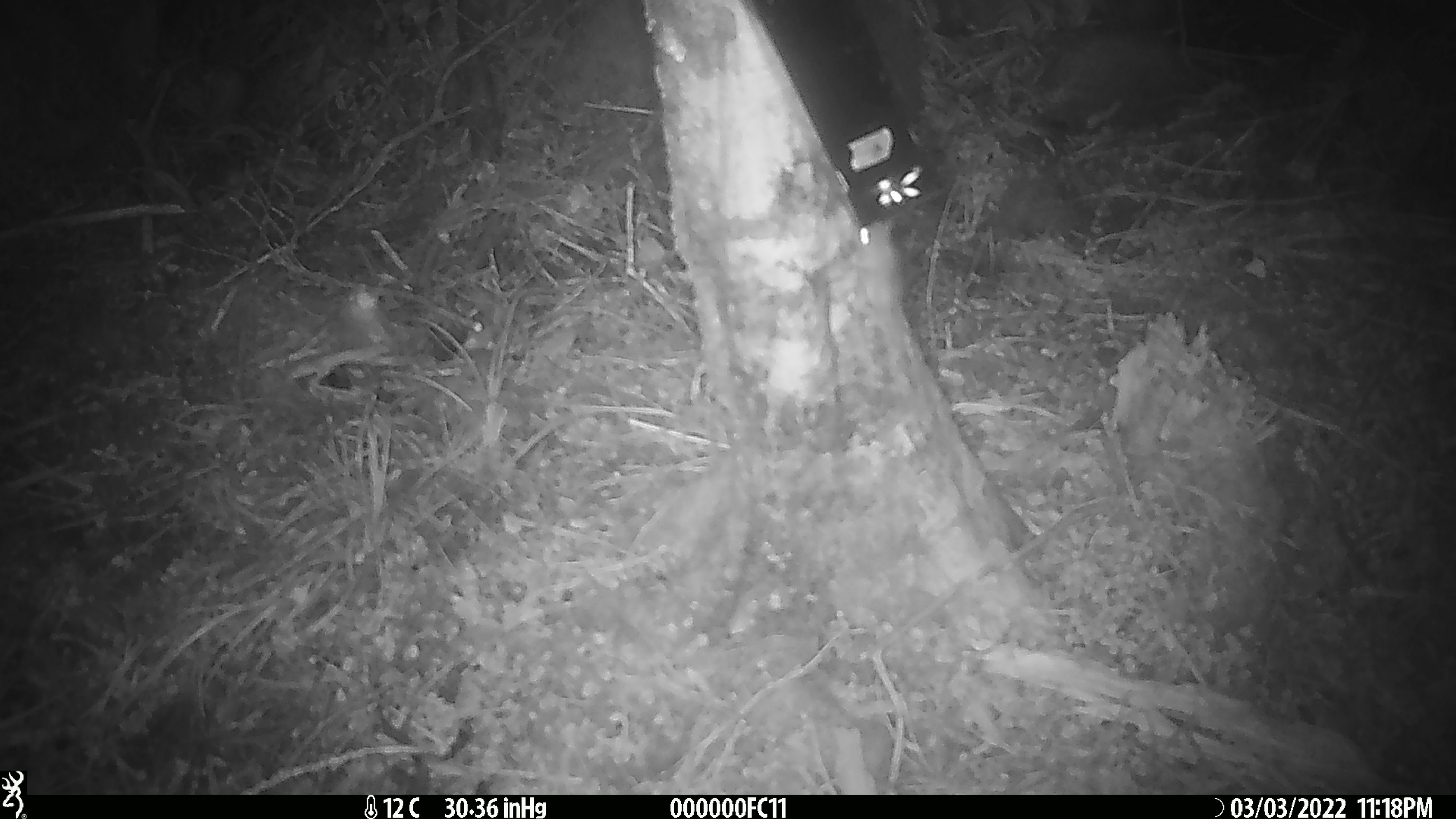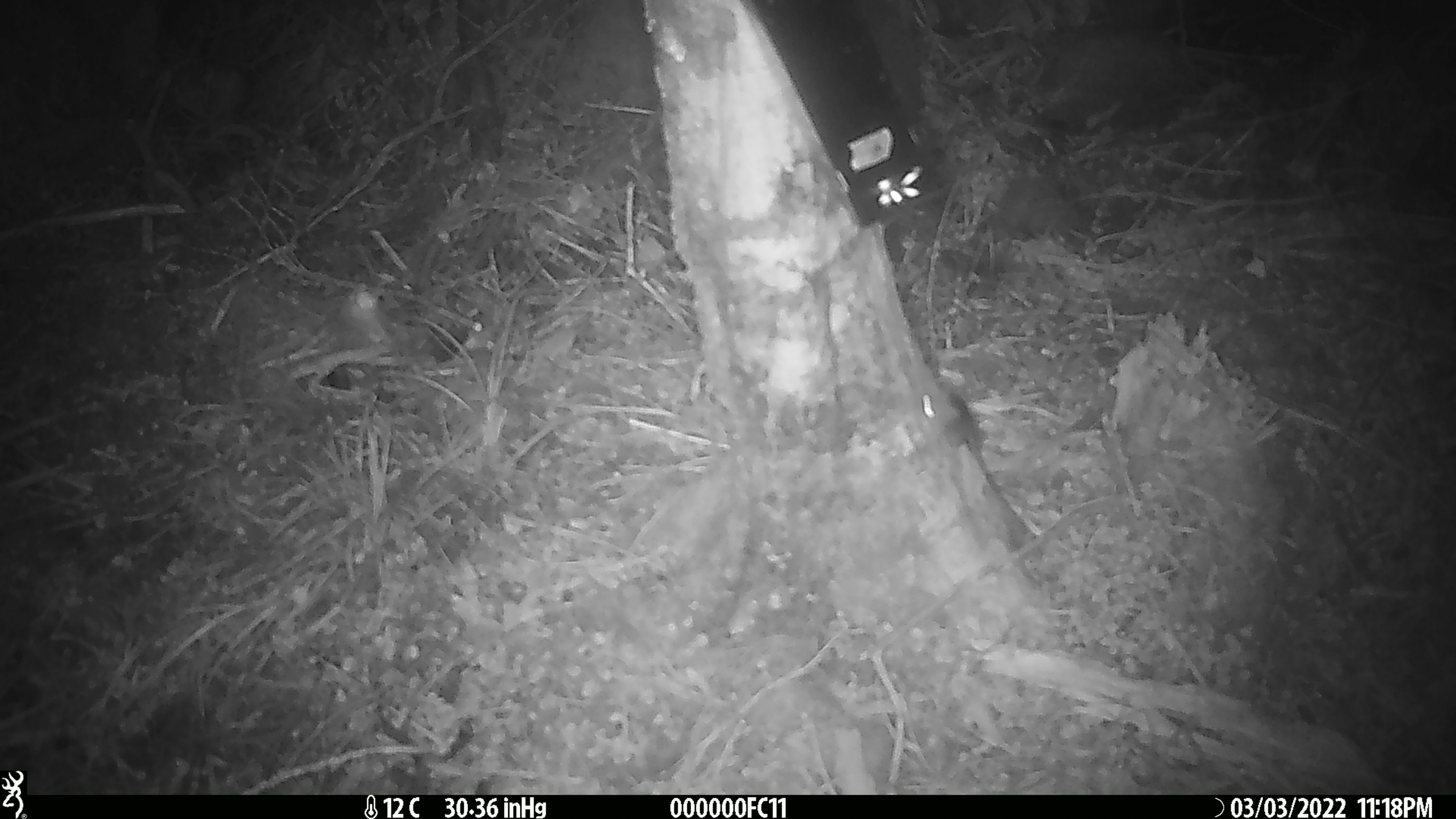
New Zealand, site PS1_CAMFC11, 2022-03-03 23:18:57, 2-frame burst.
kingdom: Animalia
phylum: Chordata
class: Mammalia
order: Rodentia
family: Muridae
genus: Mus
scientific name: Mus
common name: mouse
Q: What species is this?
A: Mouse (Mus).